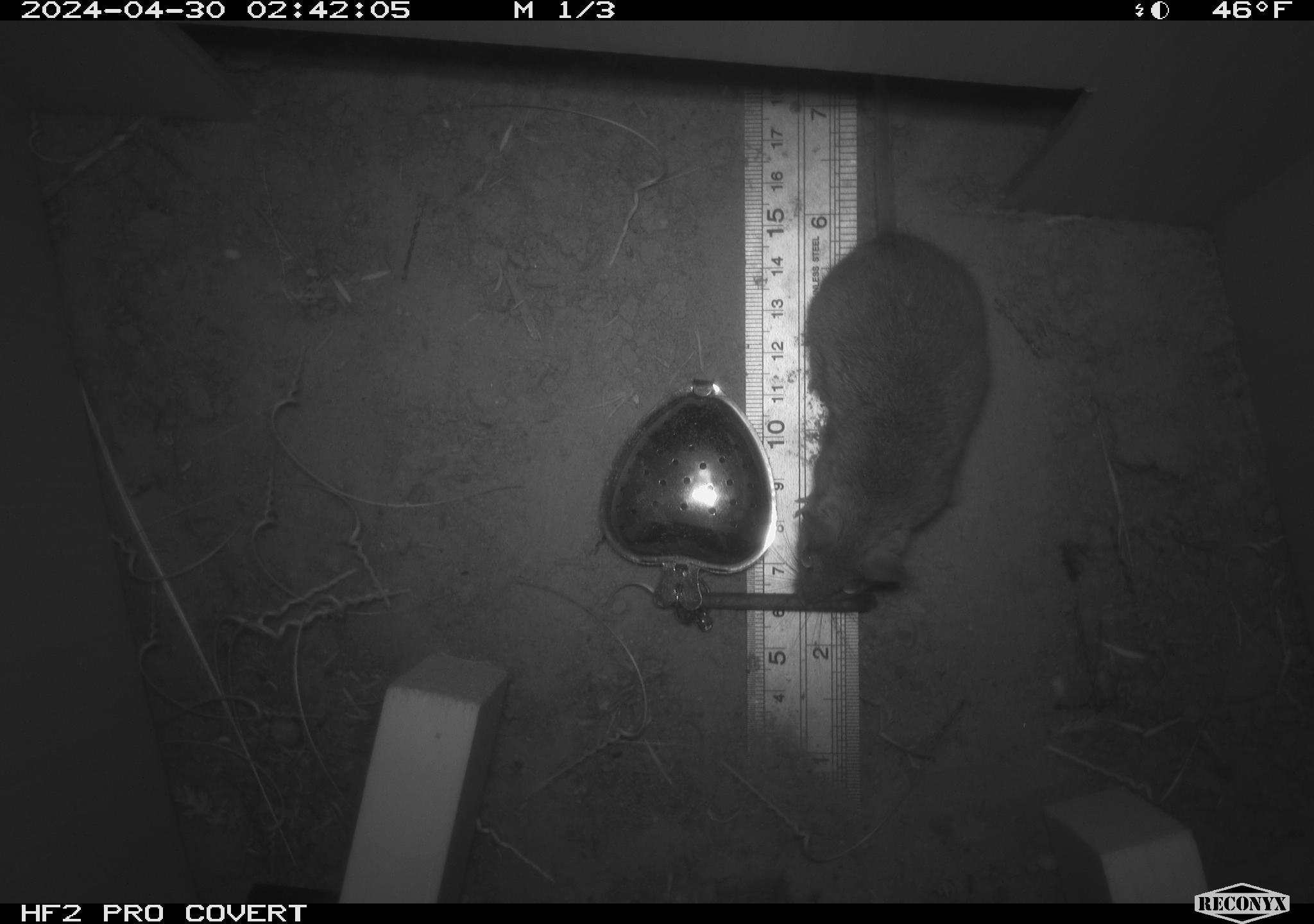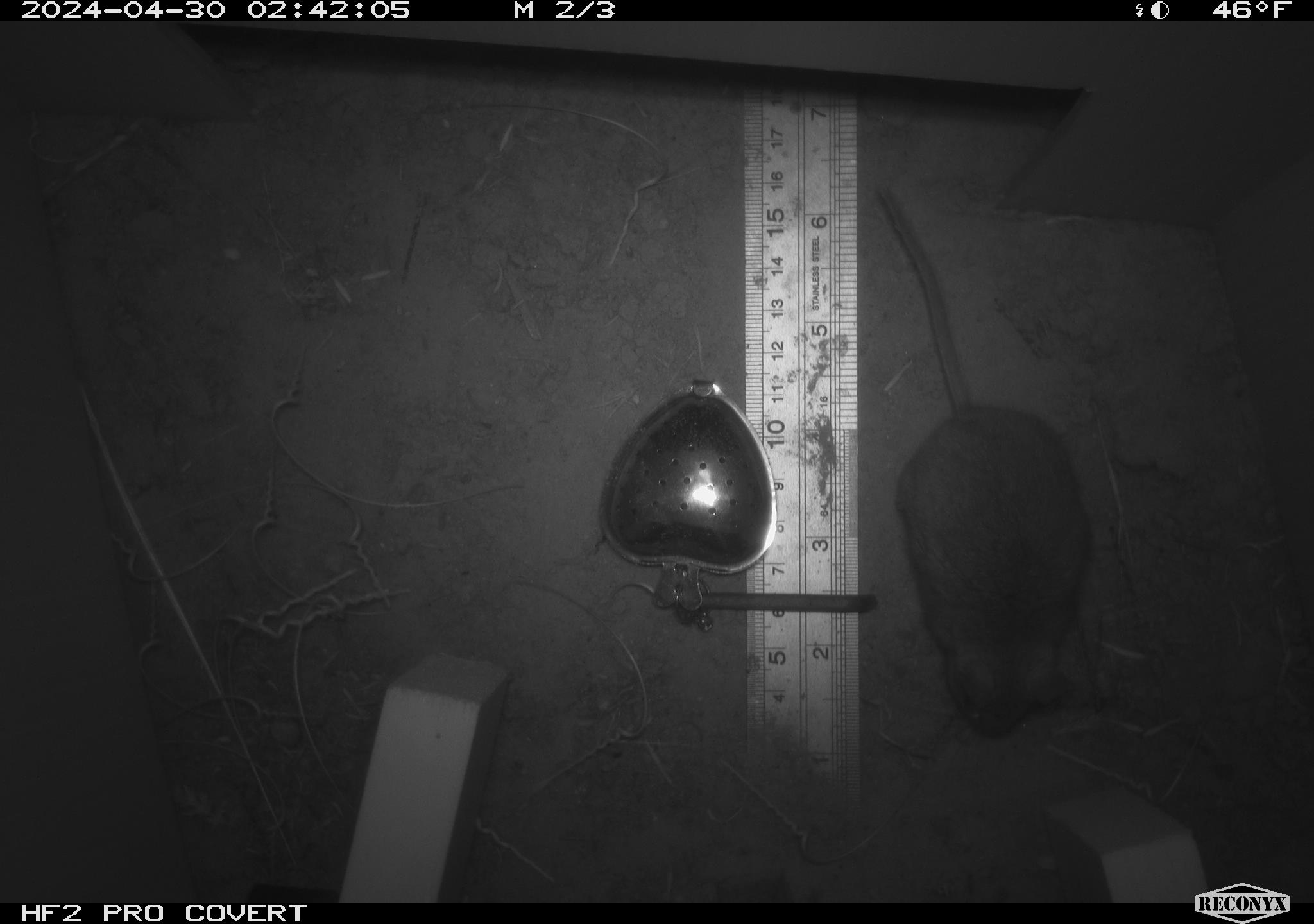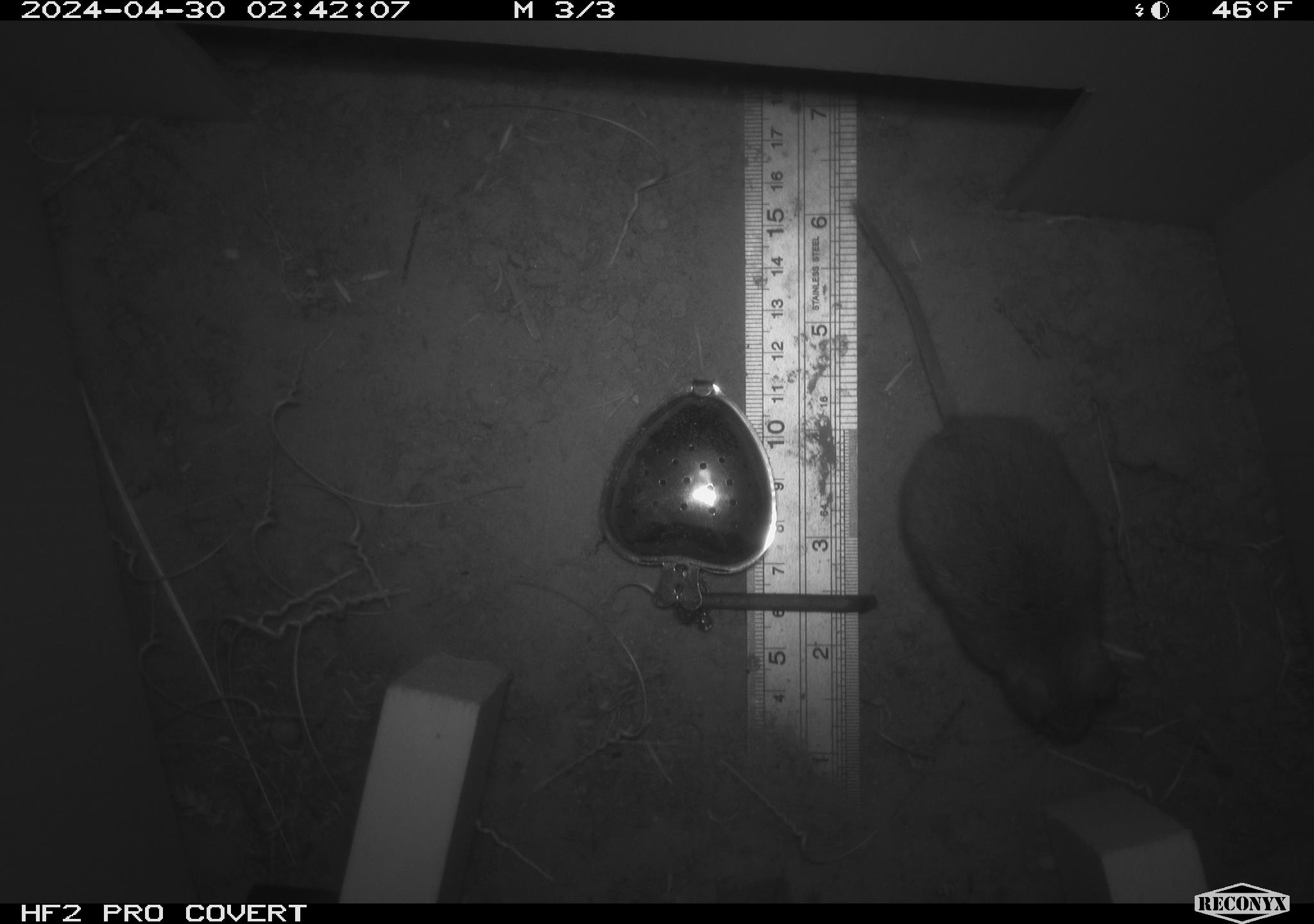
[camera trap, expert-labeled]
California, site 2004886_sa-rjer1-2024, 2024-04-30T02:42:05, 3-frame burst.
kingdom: Animalia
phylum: Chordata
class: Mammalia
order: Rodentia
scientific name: Rodentia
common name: mouse species